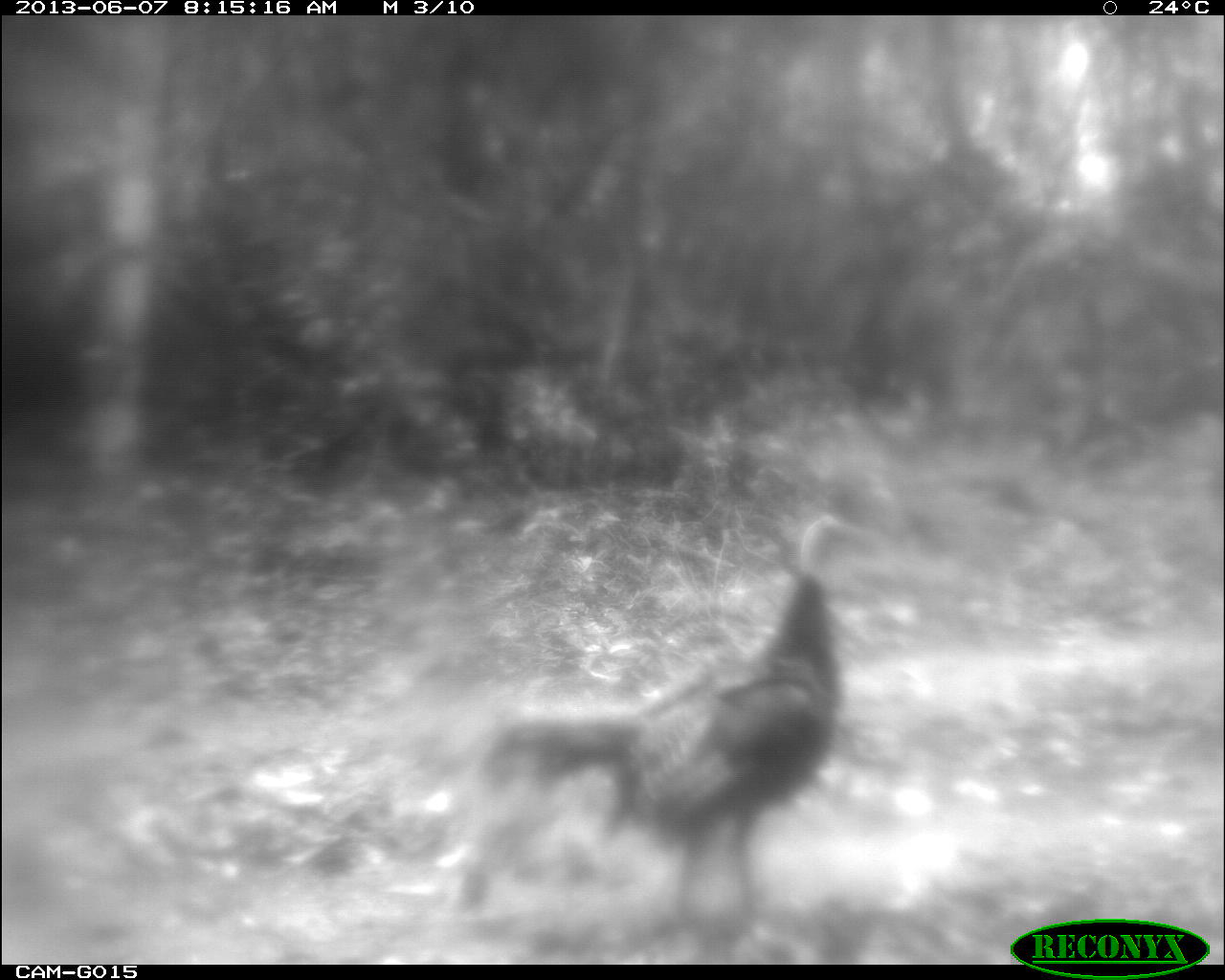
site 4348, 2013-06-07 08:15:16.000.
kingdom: Animalia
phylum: Chordata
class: Aves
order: Galliformes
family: Phasianidae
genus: Meleagris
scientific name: Meleagris ocellata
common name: ocellated turkey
Meleagris ocellata (ocellated turkey), count 1, sex female.